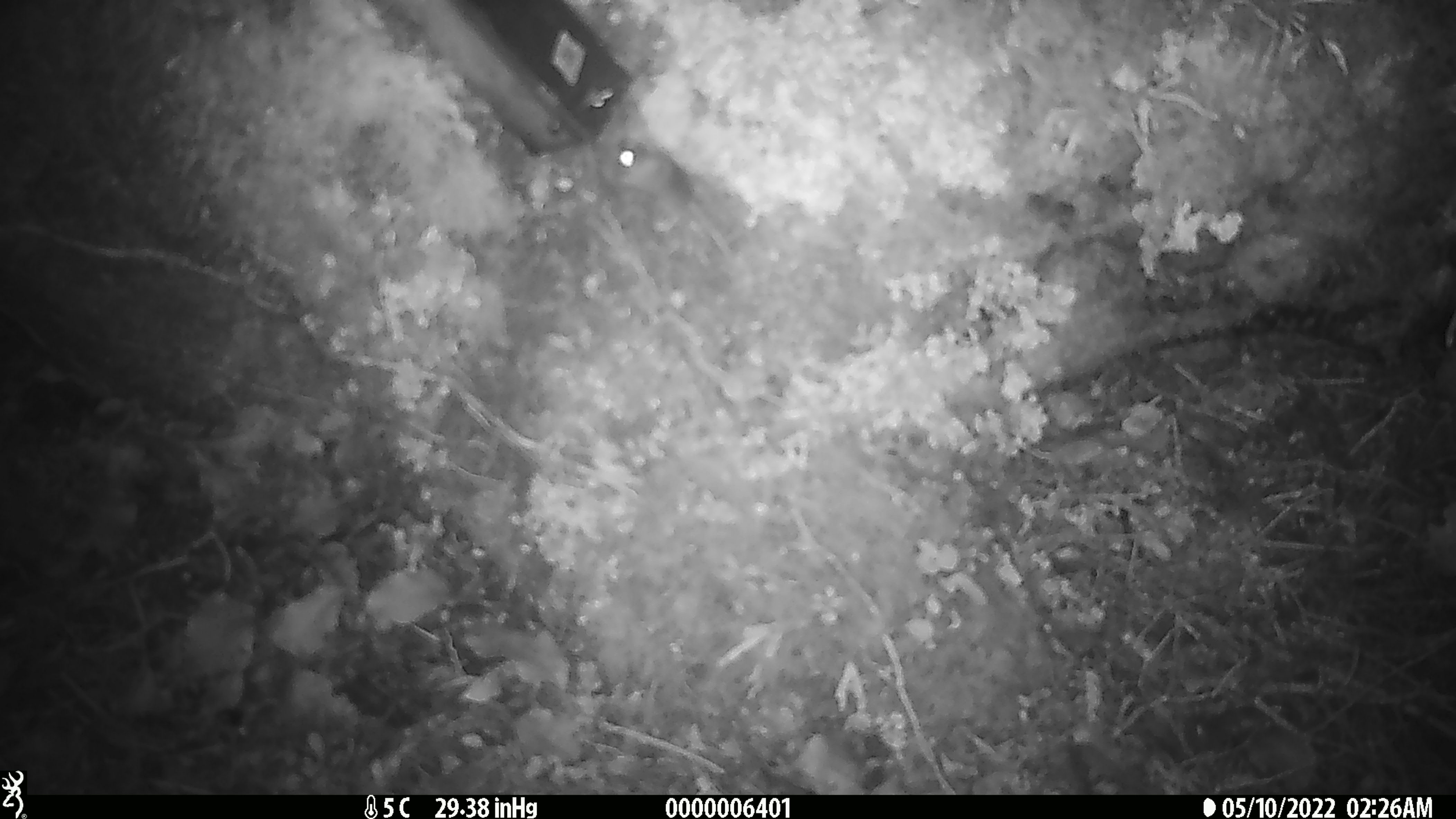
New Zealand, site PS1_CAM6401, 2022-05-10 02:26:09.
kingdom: Animalia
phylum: Chordata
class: Mammalia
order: Rodentia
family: Muridae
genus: Mus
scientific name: Mus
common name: mouse